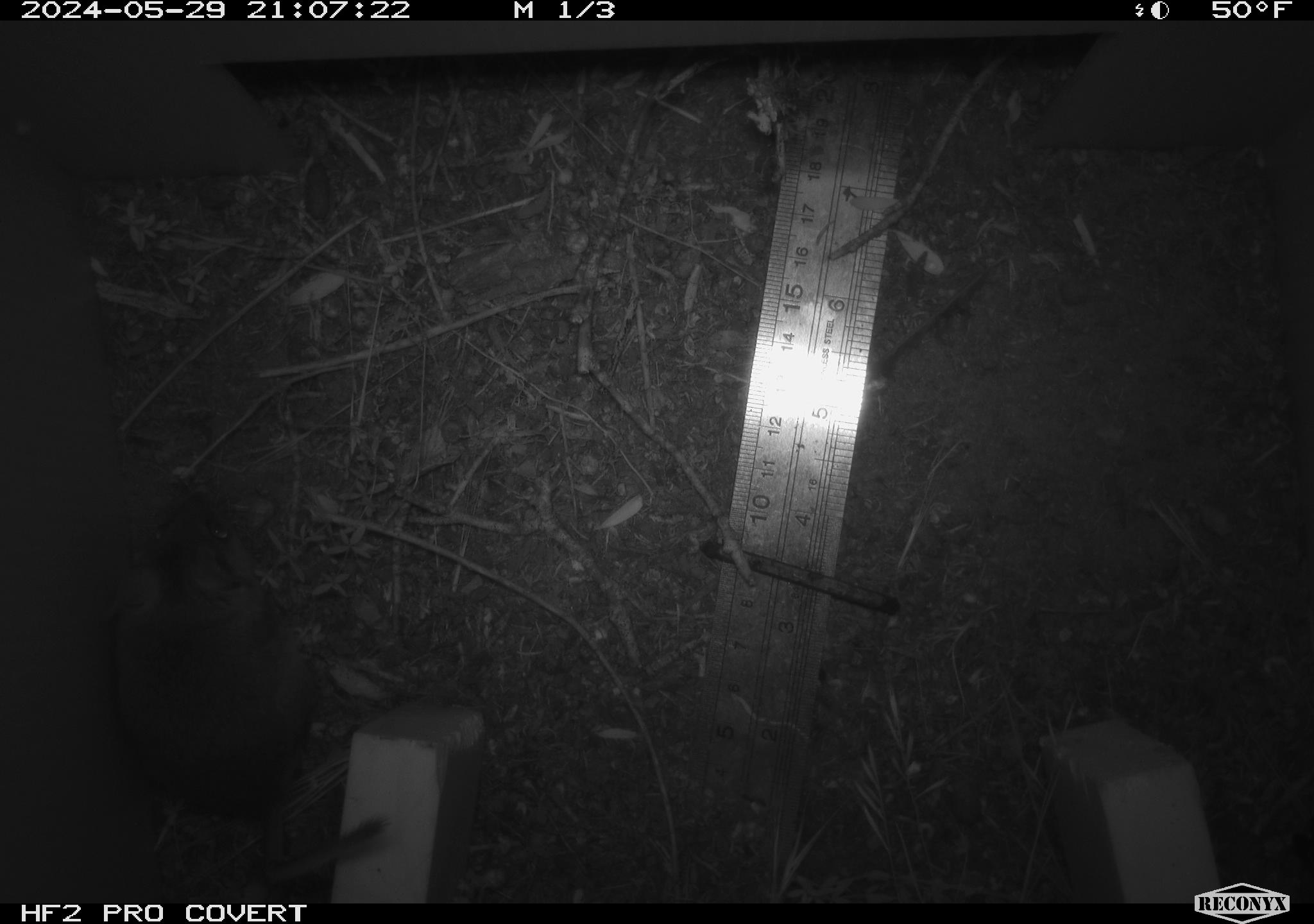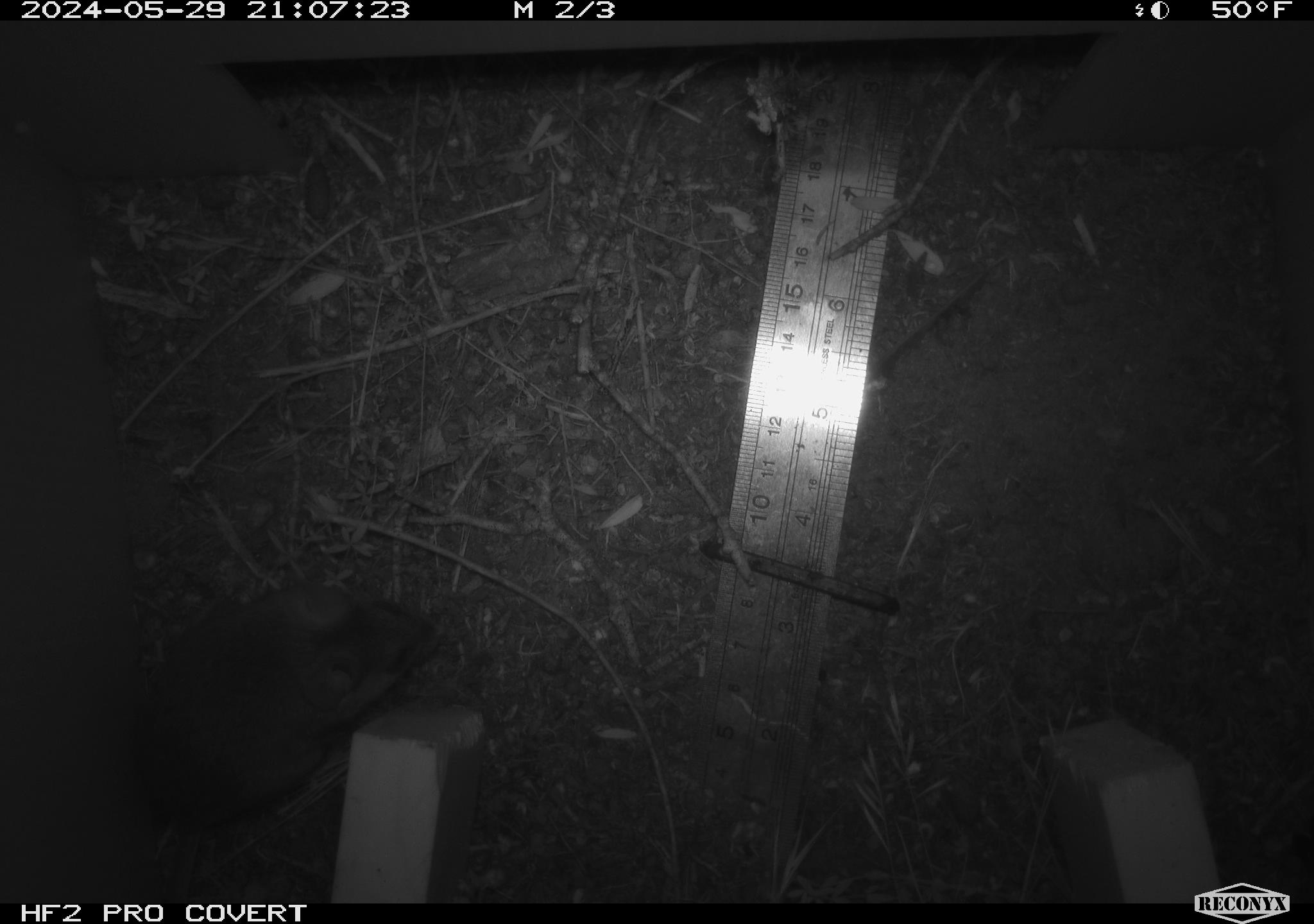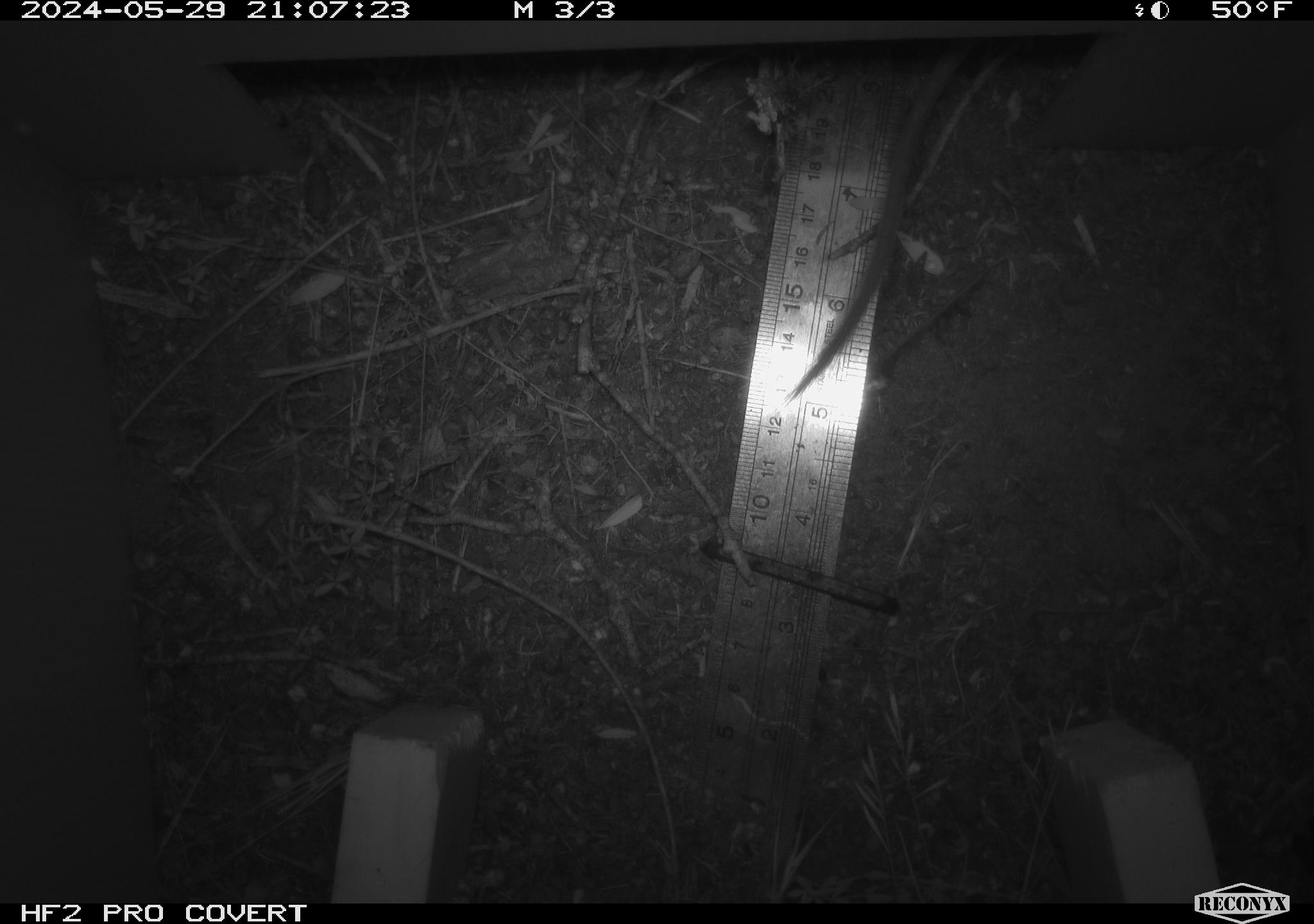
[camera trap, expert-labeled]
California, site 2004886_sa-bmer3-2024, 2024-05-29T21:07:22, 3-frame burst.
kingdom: Animalia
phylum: Chordata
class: Mammalia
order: Rodentia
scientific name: Rodentia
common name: mouse species